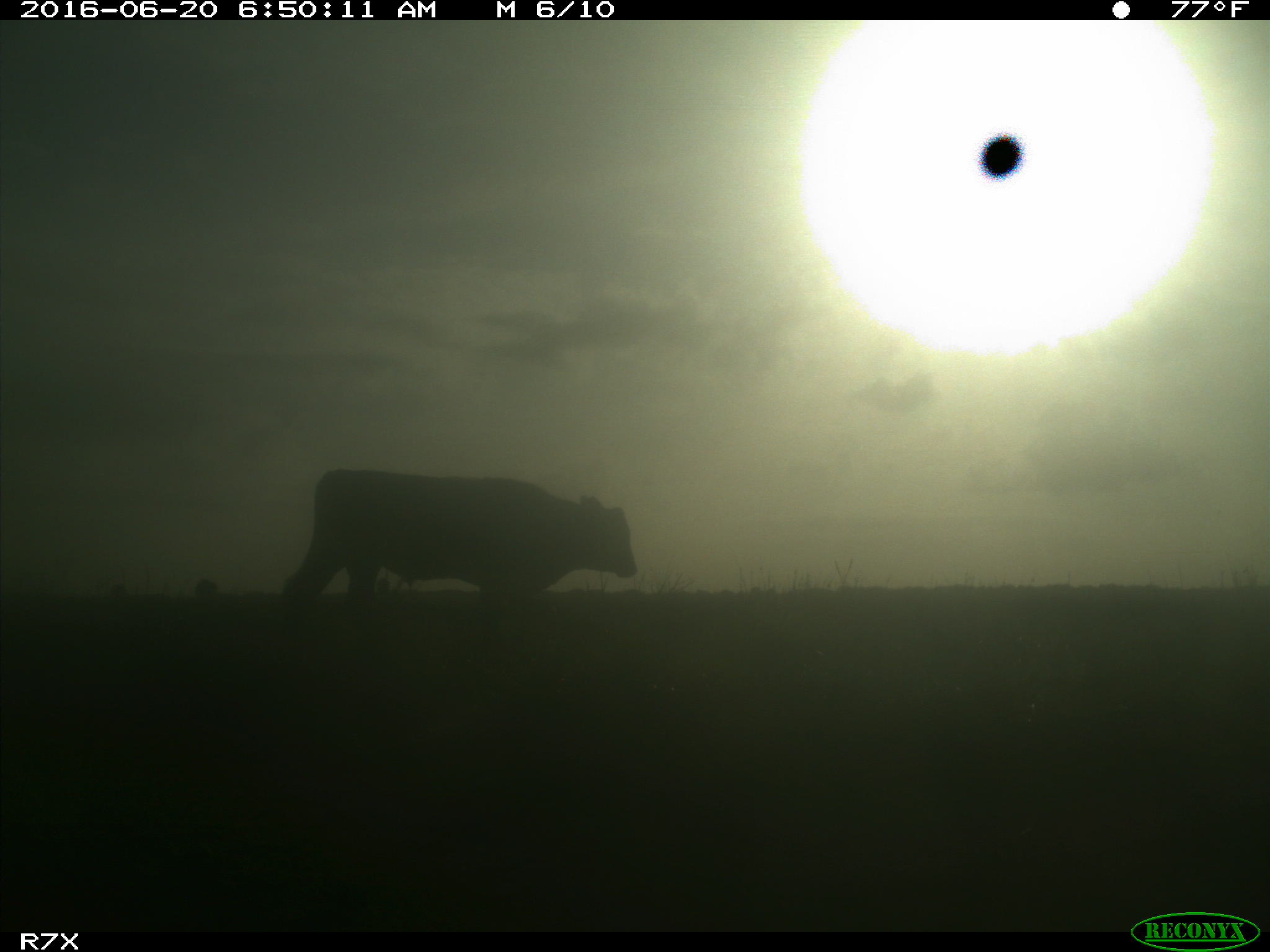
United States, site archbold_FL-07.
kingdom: Animalia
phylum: Chordata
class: Mammalia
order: Artiodactyla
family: Bovidae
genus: Bos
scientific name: Bos taurus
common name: domestic cow